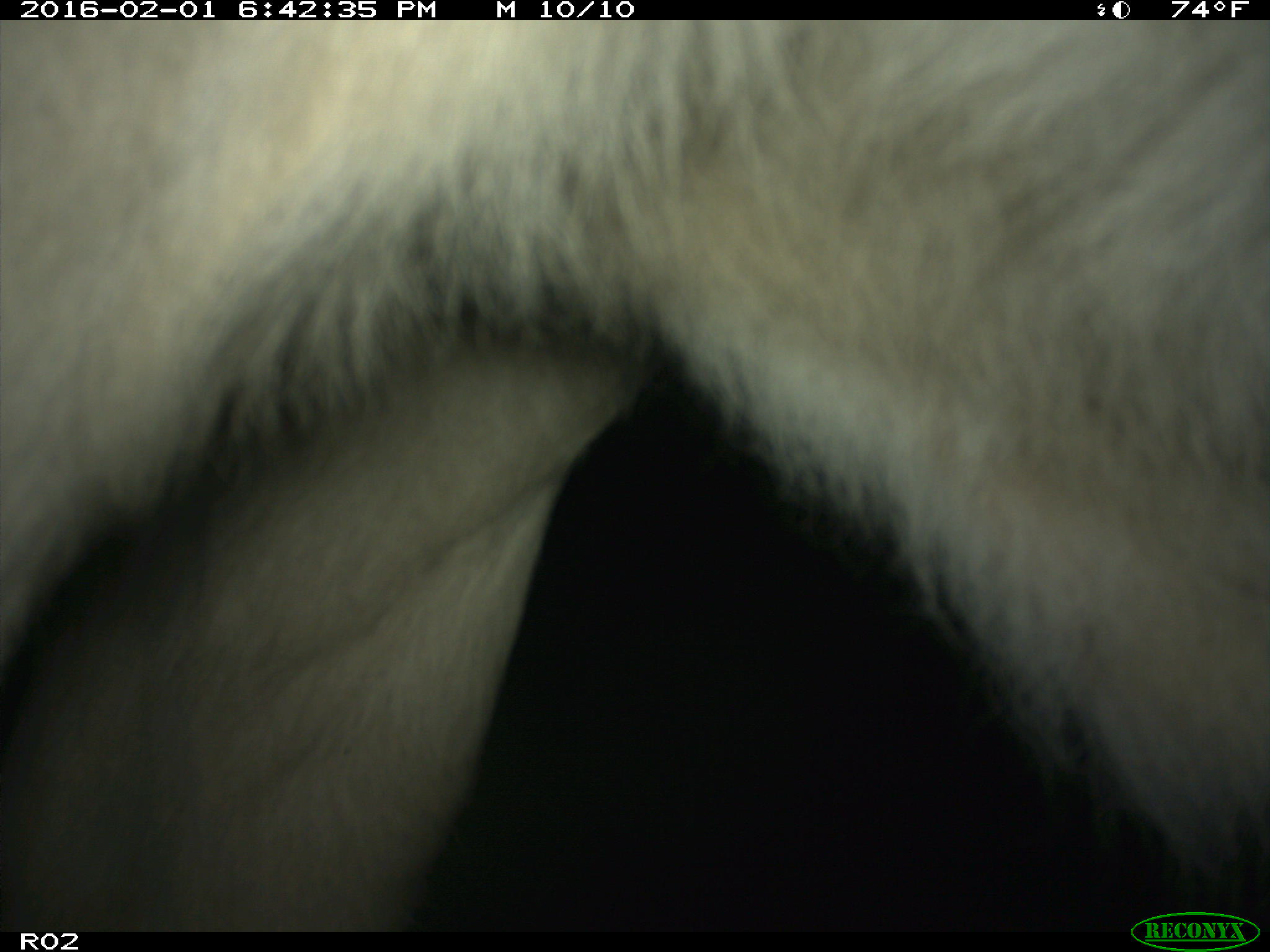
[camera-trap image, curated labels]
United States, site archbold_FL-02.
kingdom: Animalia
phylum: Chordata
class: Mammalia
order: Artiodactyla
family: Bovidae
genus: Bos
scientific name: Bos taurus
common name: domestic cow